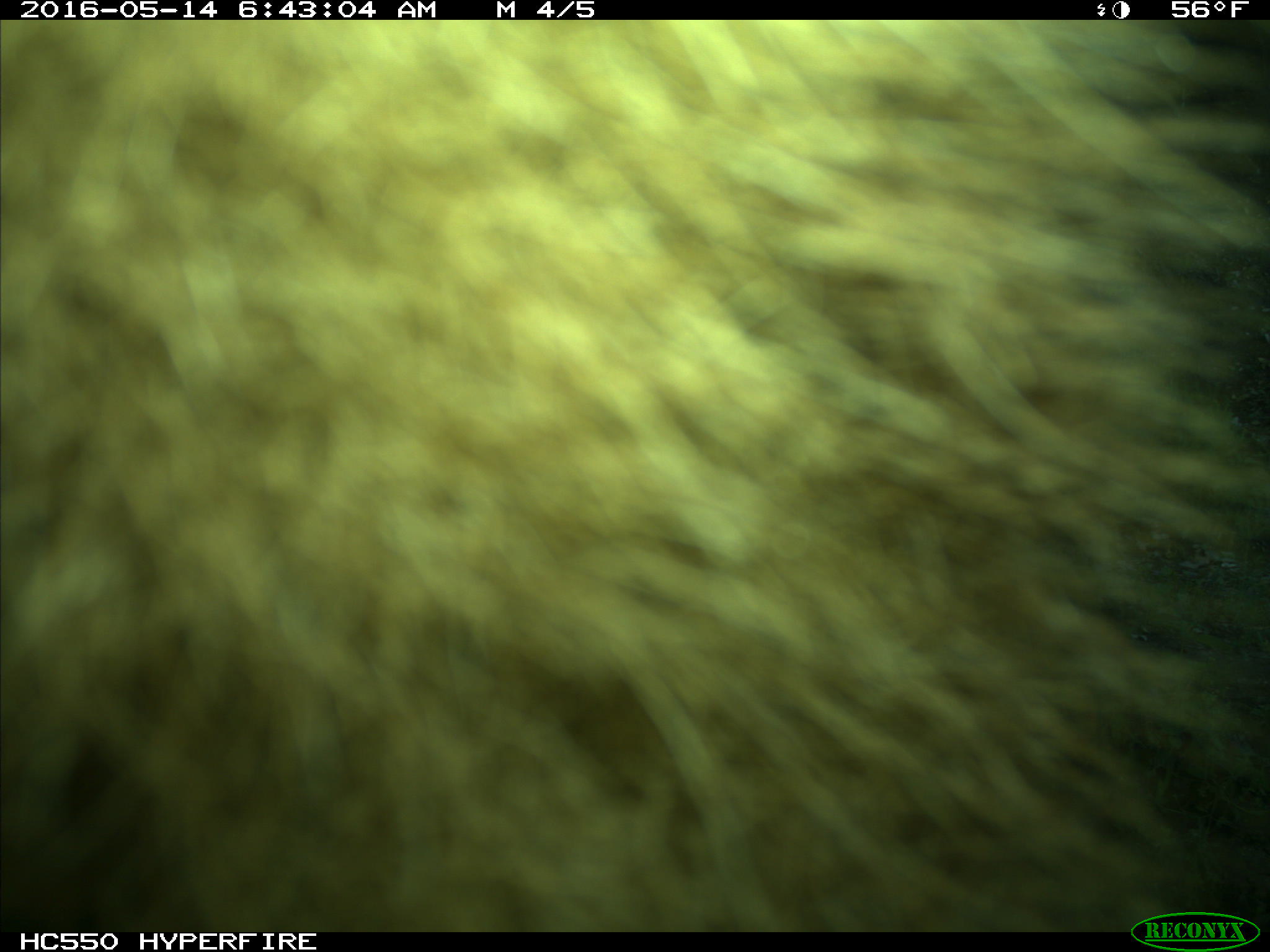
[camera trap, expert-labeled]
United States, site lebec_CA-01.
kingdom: Animalia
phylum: Chordata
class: Mammalia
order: Carnivora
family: Ursidae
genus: Ursus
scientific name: Ursus americanus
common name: american black bear